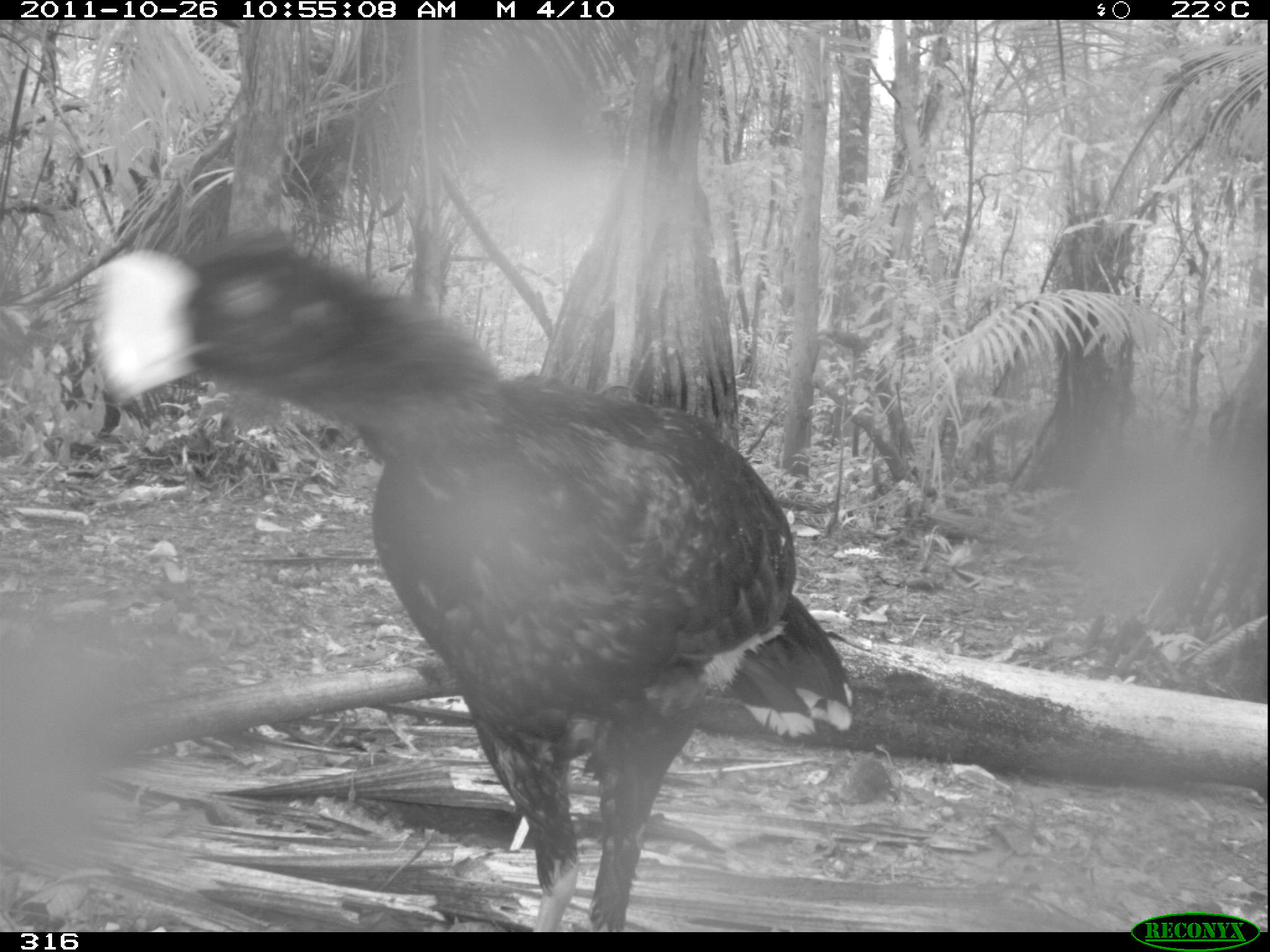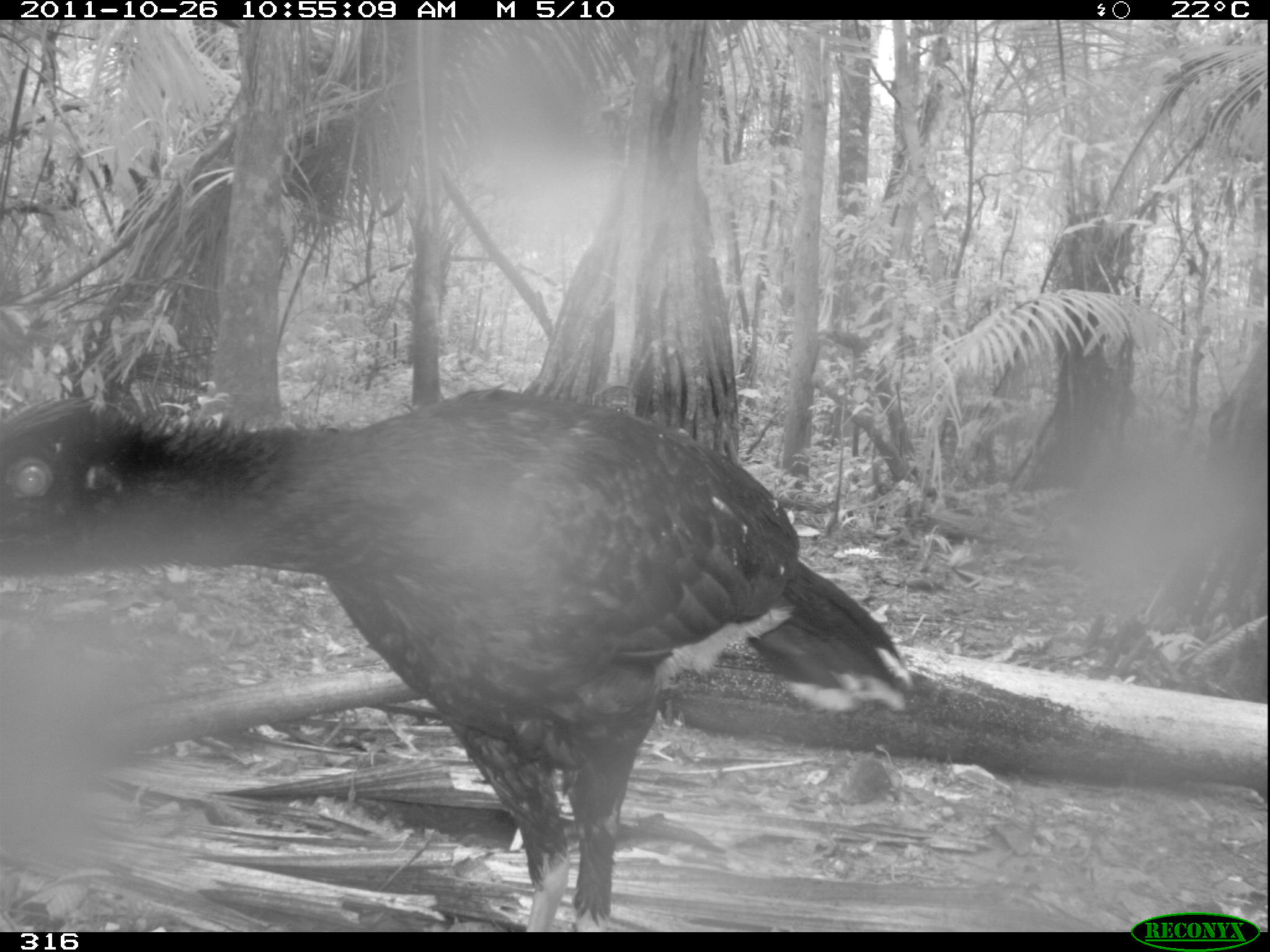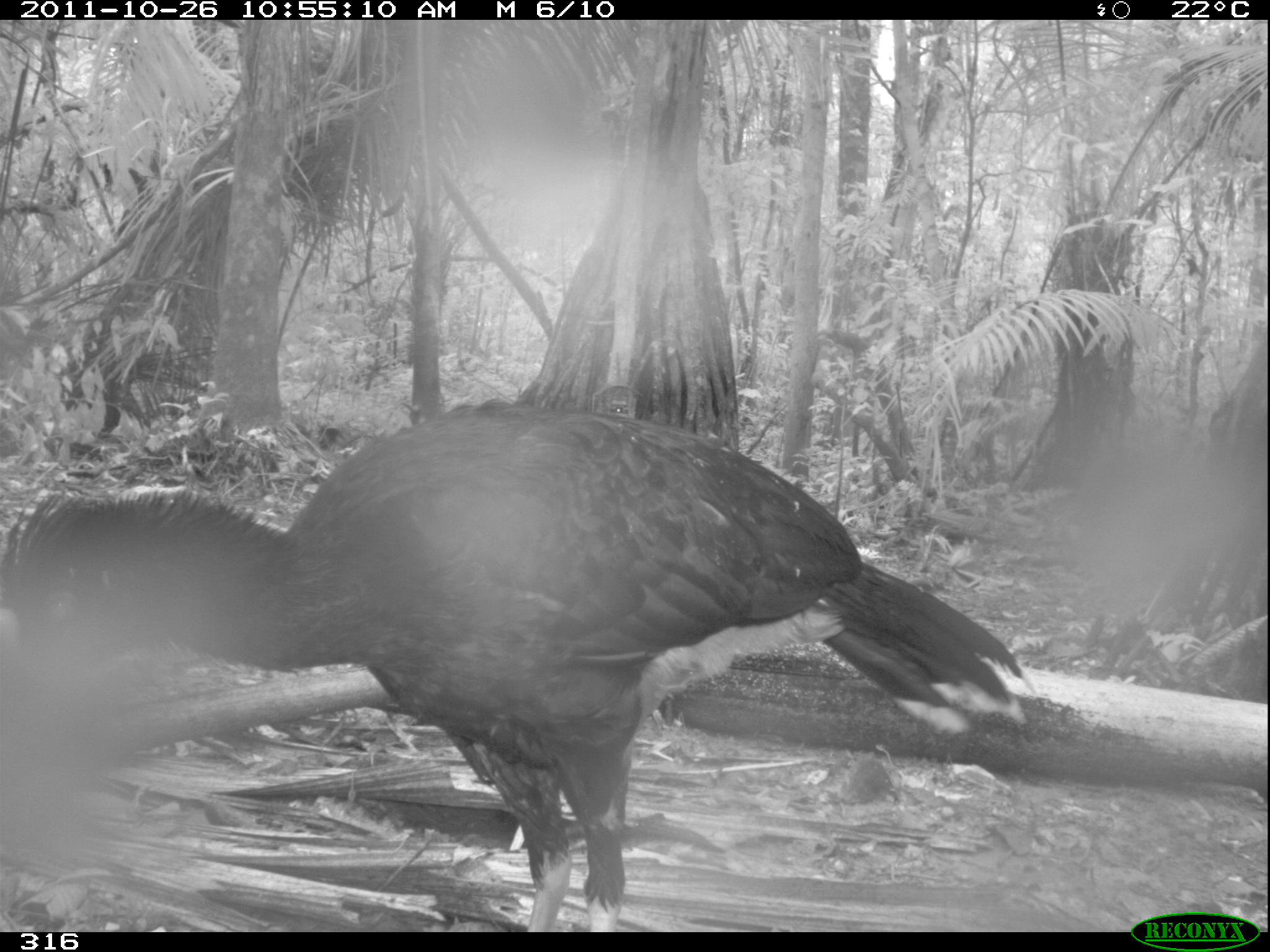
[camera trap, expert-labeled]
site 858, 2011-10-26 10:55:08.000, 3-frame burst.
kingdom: Animalia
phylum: Chordata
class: Aves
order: Galliformes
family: Cracidae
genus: Mitu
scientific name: Mitu tuberosum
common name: razor-billed curassow